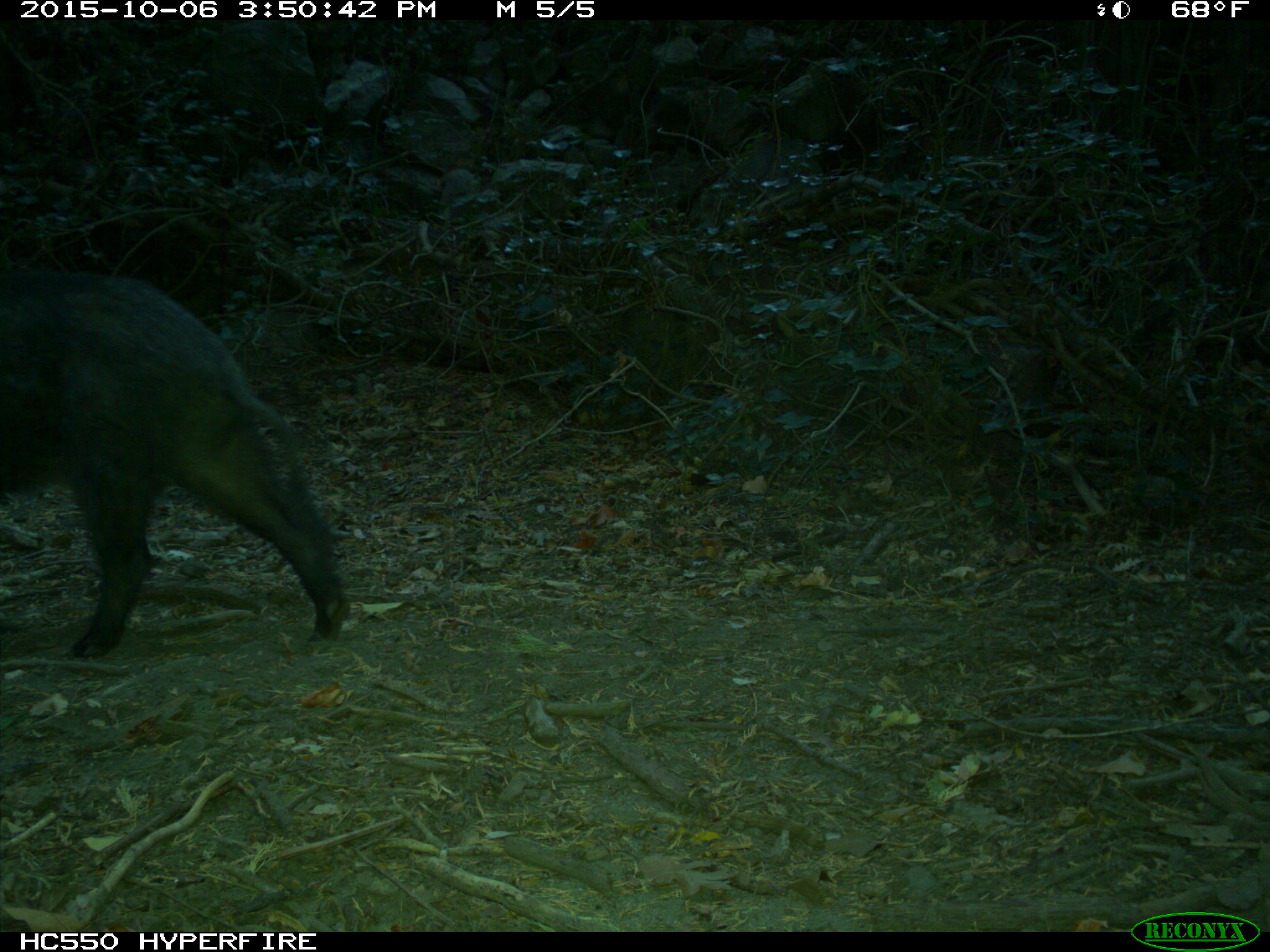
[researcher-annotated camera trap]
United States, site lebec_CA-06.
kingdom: Animalia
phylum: Chordata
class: Mammalia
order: Artiodactyla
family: Suidae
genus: Sus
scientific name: Sus scrofa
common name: wild boar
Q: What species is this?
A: Sus scrofa (wild boar).